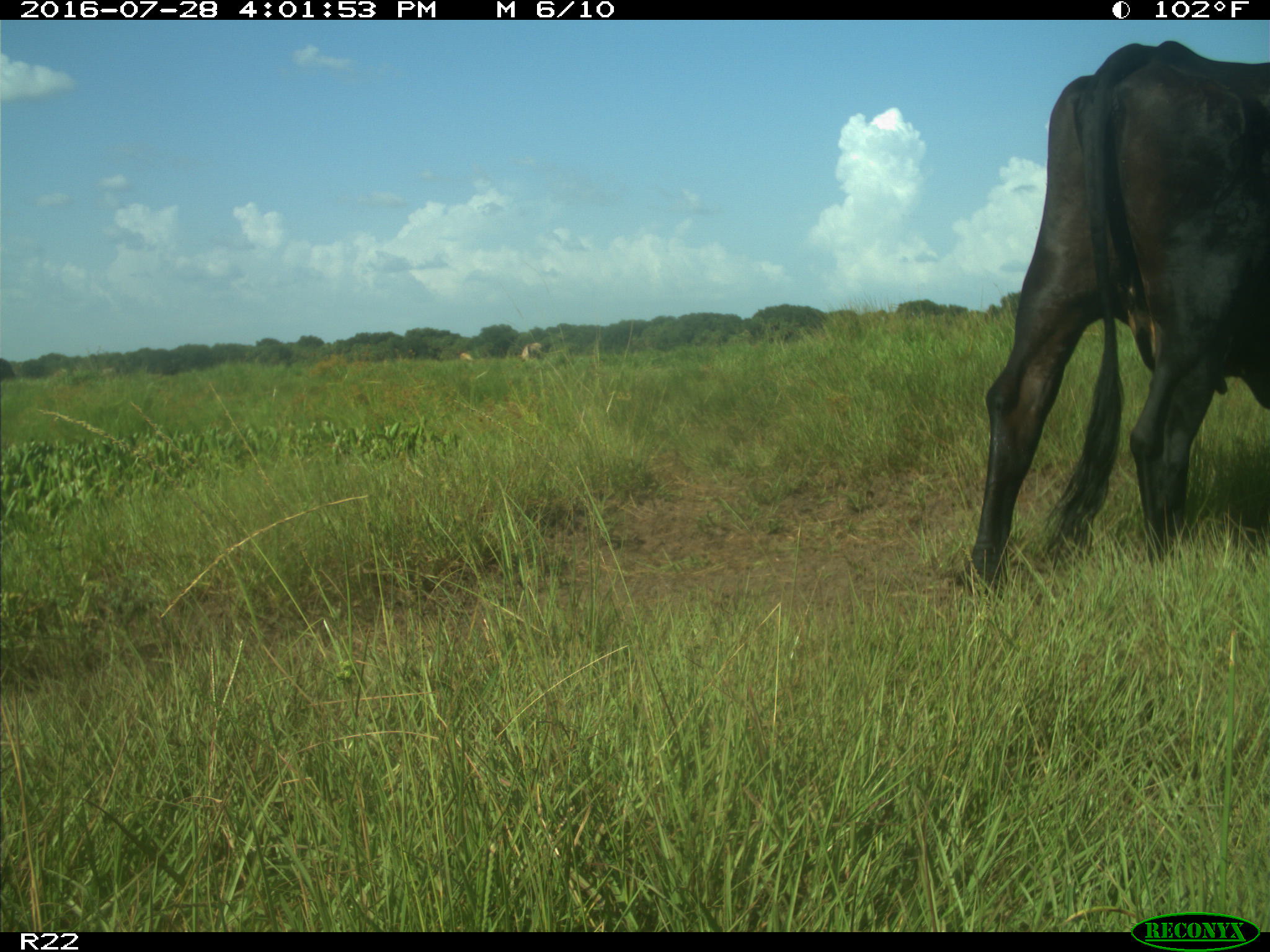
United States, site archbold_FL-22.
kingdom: Animalia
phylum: Chordata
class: Mammalia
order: Artiodactyla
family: Bovidae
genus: Bos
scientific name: Bos taurus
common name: domestic cow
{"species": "Bos taurus (domestic cow)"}